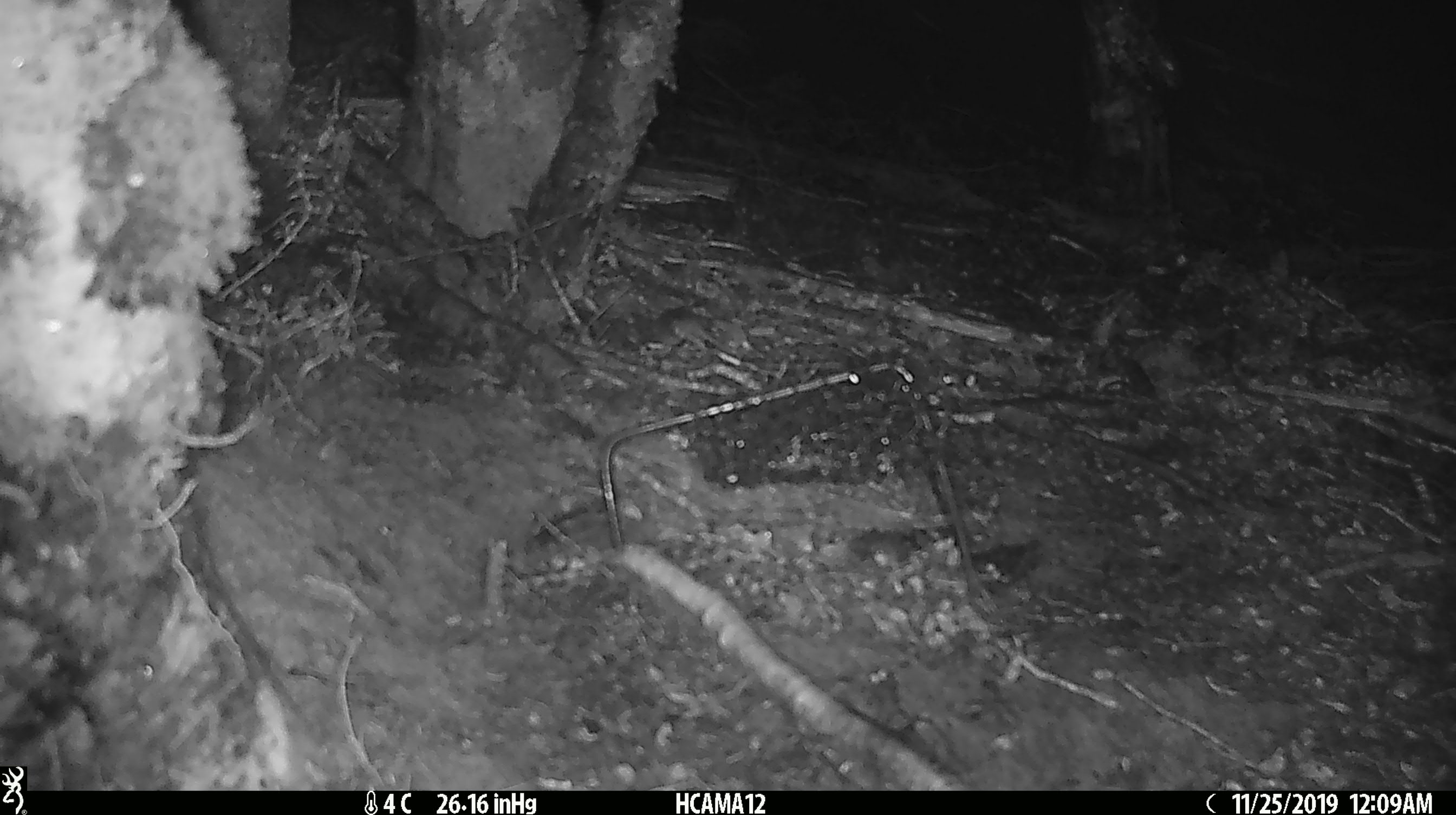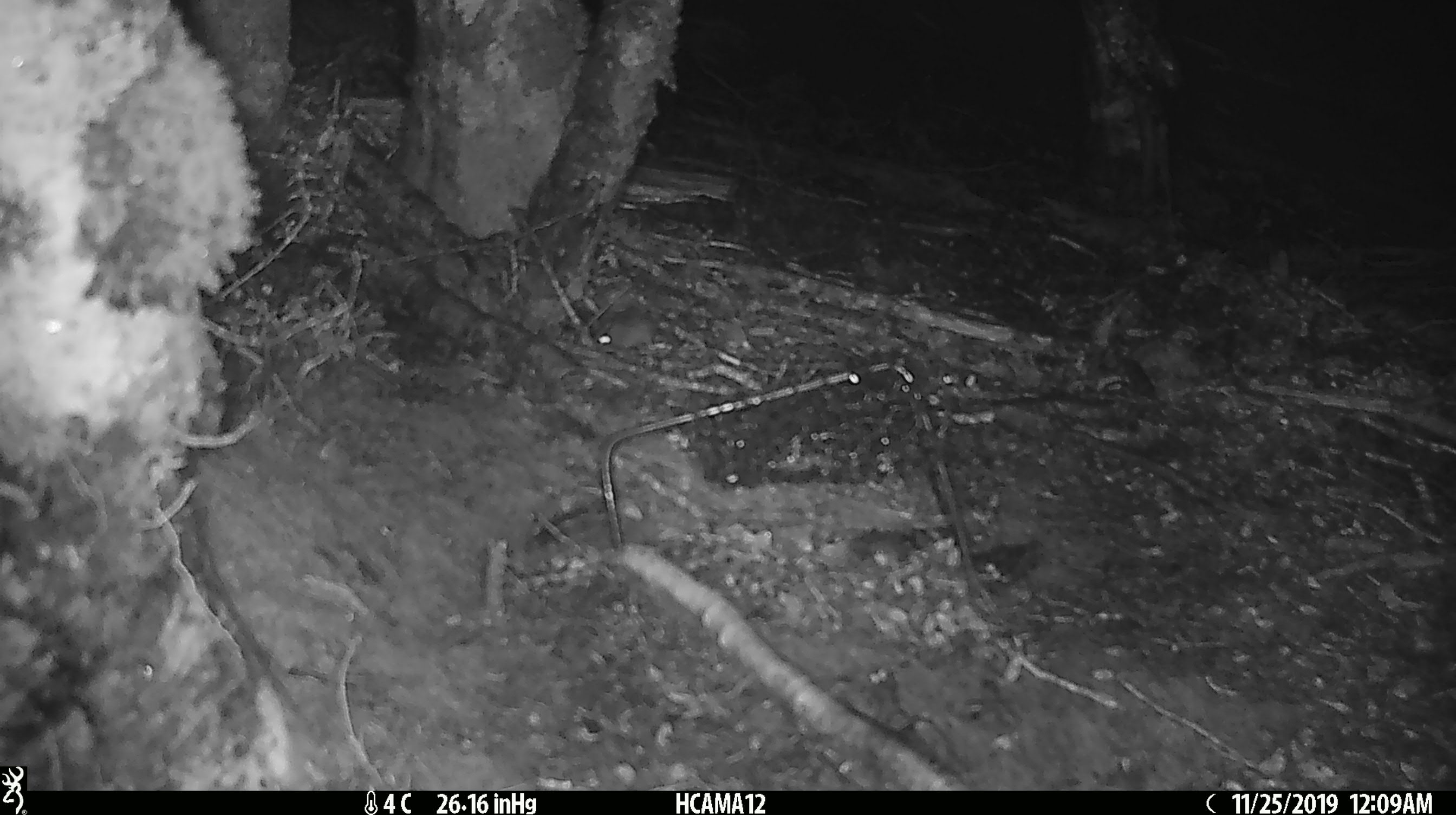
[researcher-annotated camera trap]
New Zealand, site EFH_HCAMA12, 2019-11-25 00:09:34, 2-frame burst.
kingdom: Animalia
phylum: Chordata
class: Mammalia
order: Rodentia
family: Muridae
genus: Mus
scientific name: Mus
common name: mouse